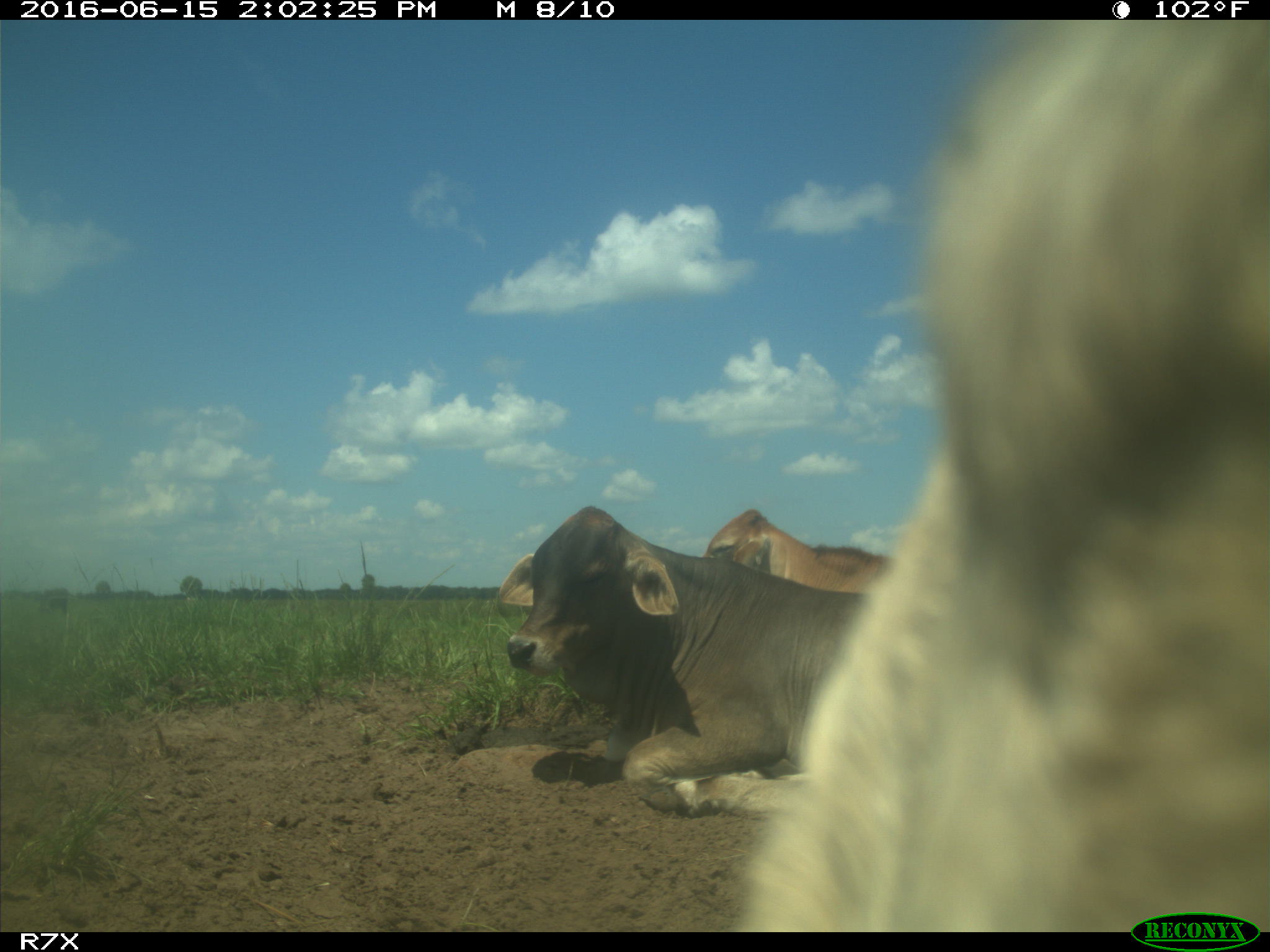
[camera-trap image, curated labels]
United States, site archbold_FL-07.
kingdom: Animalia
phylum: Chordata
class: Mammalia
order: Artiodactyla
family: Bovidae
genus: Bos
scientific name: Bos taurus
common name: domestic cow